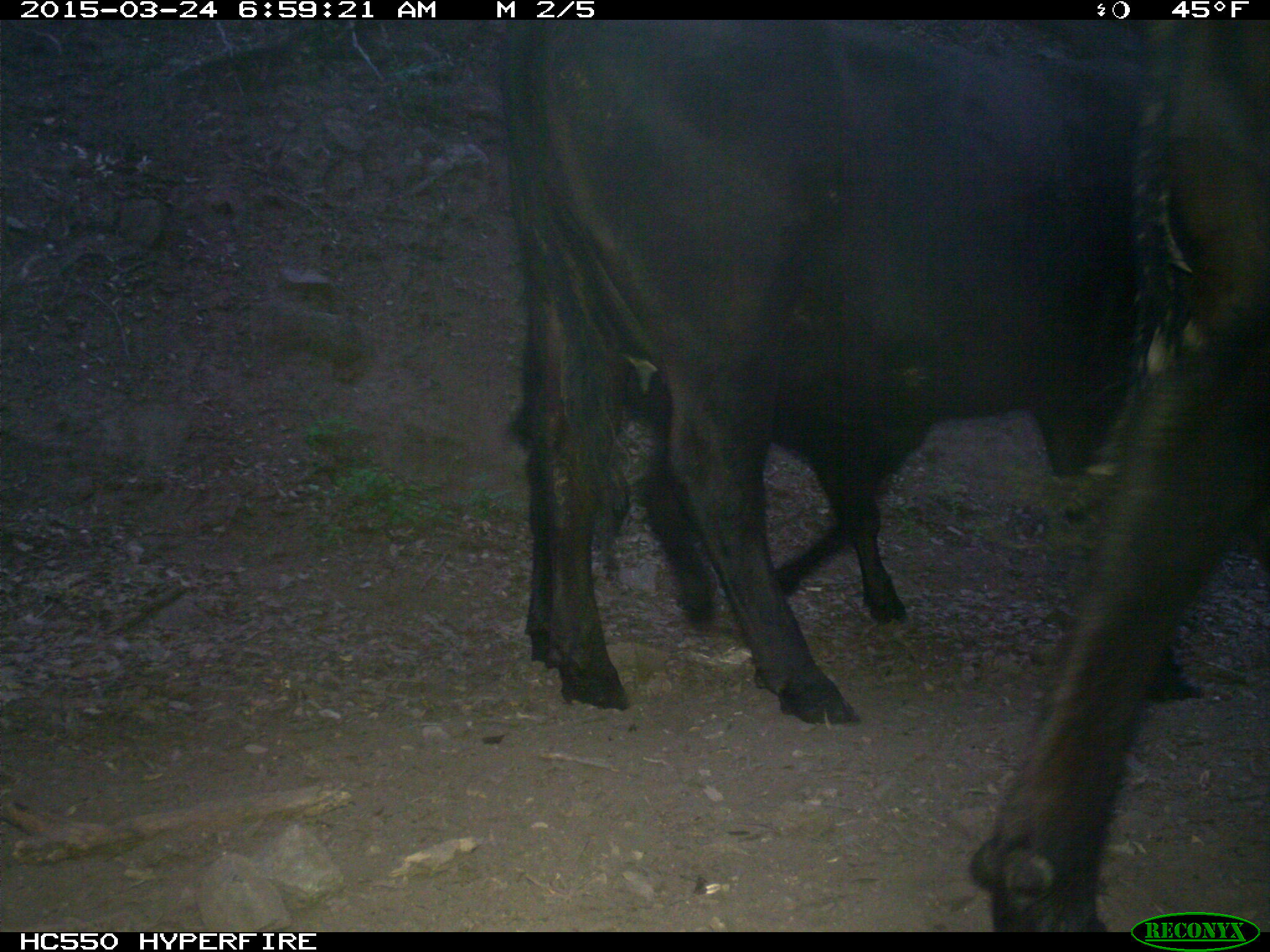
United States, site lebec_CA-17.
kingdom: Animalia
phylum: Chordata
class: Mammalia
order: Artiodactyla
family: Bovidae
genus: Bos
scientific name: Bos taurus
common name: domestic cow